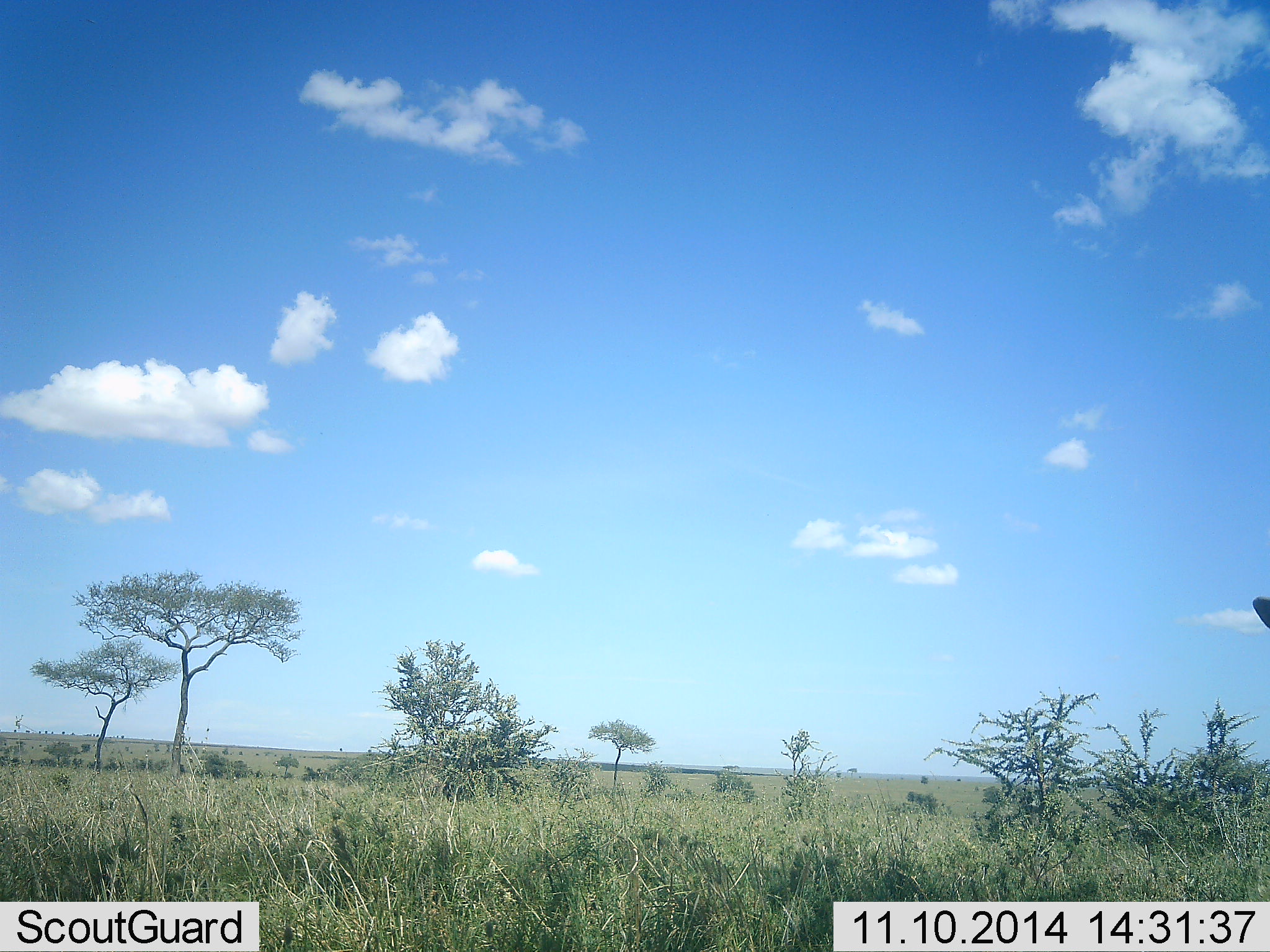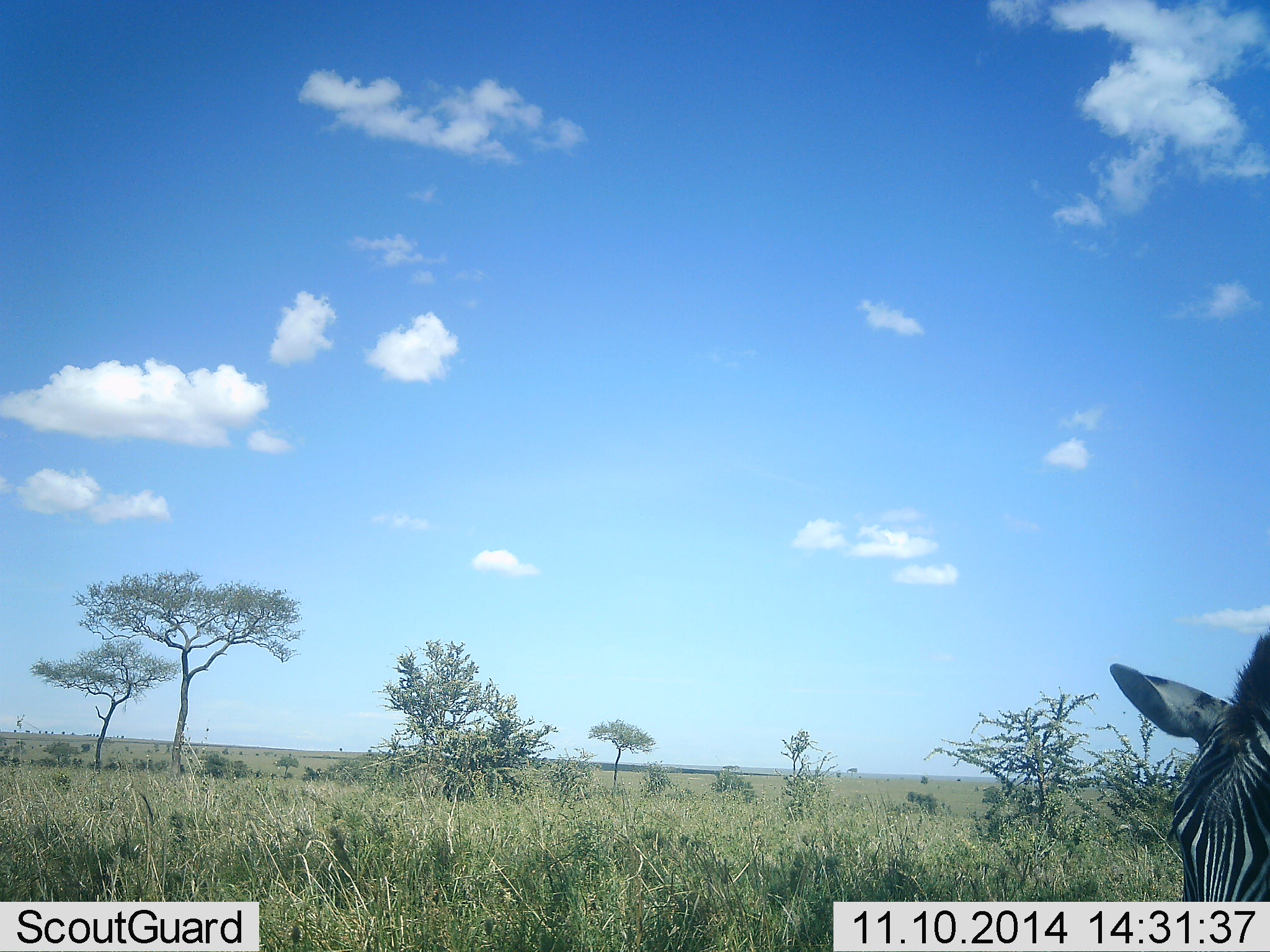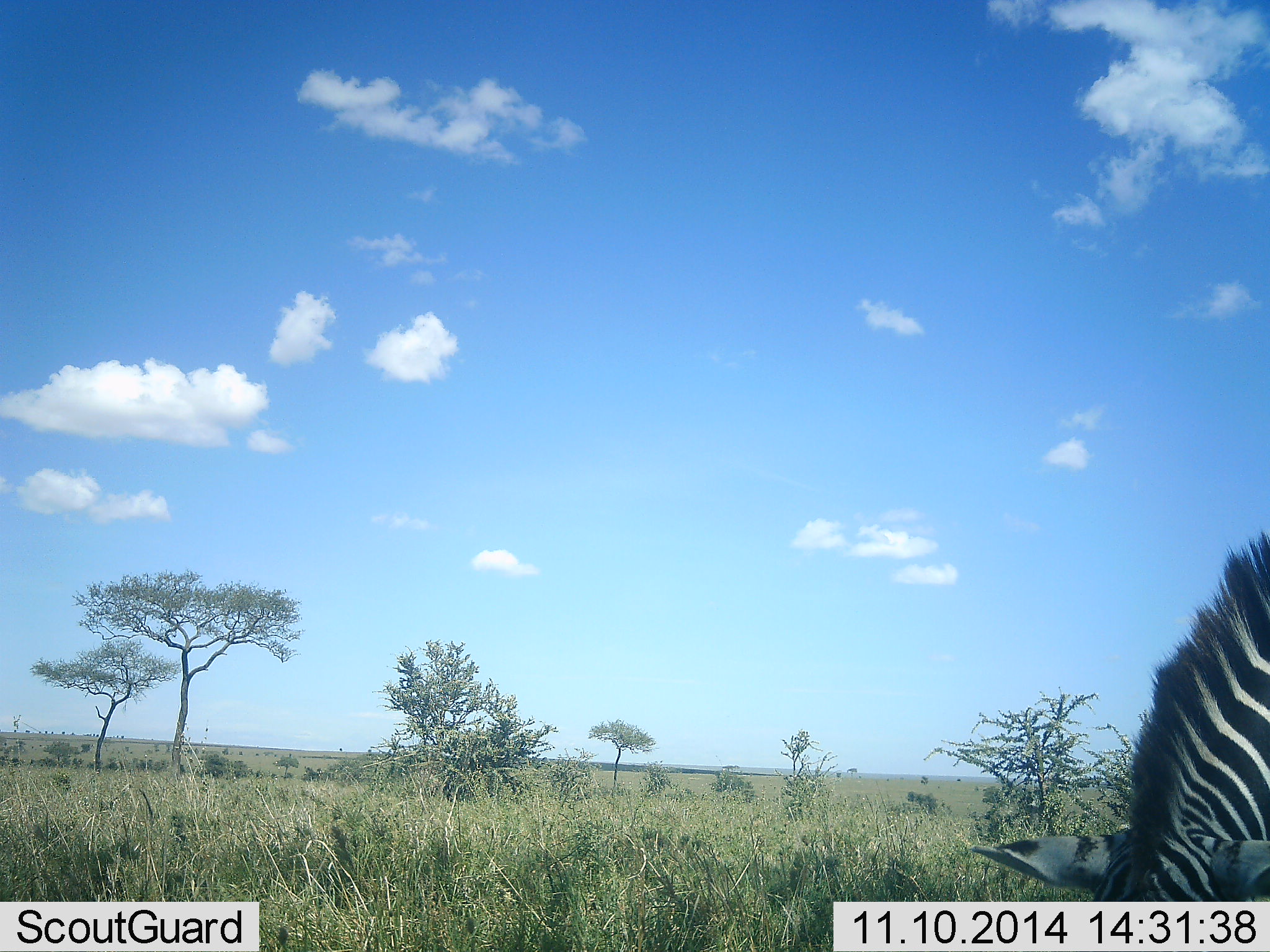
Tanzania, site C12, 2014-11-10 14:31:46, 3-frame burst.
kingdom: Animalia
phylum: Chordata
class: Mammalia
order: Perissodactyla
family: Equidae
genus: Equus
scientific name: Equus quagga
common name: plains zebra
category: zebra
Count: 1.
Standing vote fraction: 0%.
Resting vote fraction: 0%.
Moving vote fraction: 40%.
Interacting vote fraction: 0%.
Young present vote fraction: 0%.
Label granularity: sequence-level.